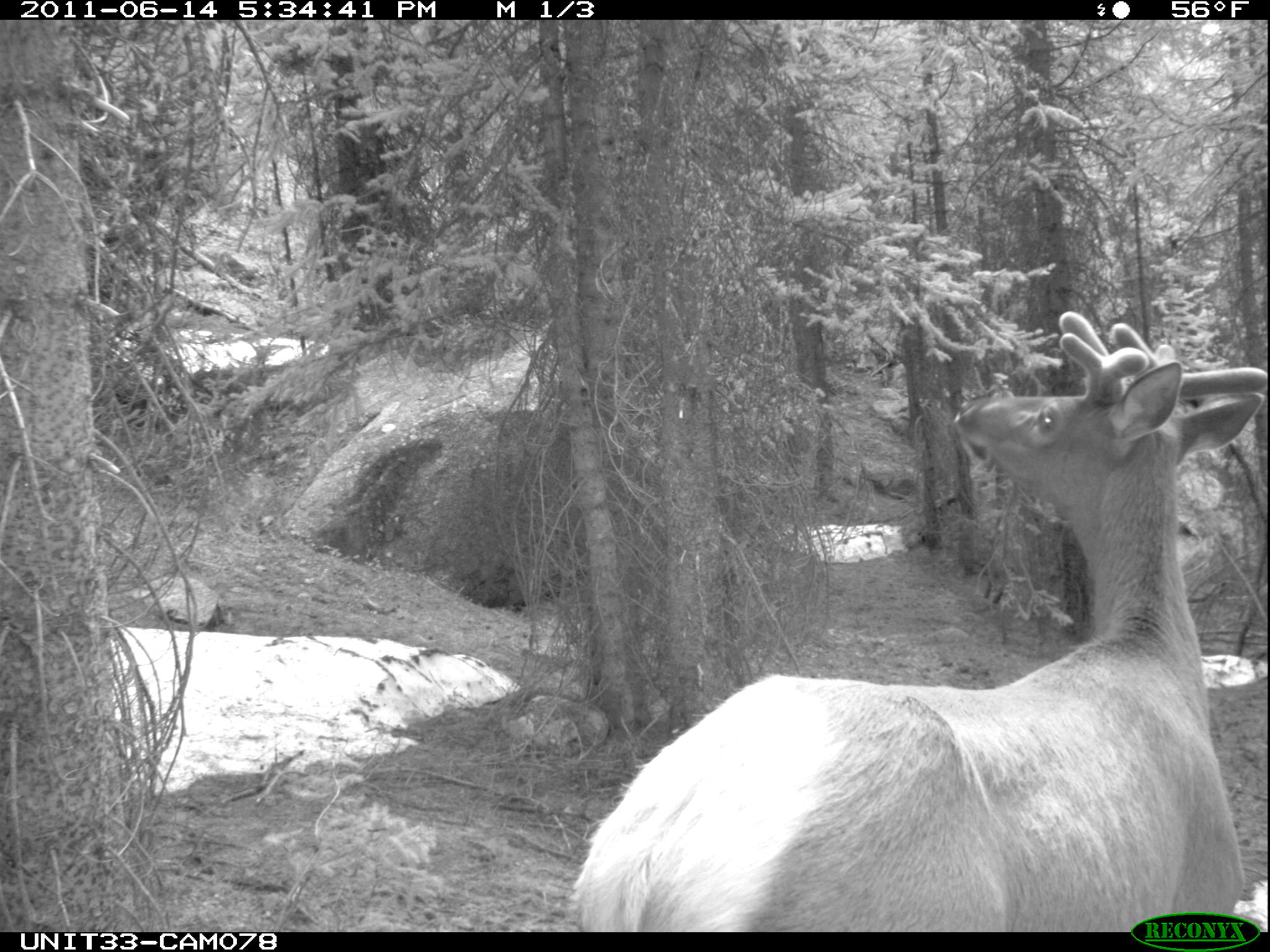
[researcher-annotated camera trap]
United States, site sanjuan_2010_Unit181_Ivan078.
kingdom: Animalia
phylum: Chordata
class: Mammalia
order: Artiodactyla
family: Cervidae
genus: Cervus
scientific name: Cervus elaphus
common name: red deer